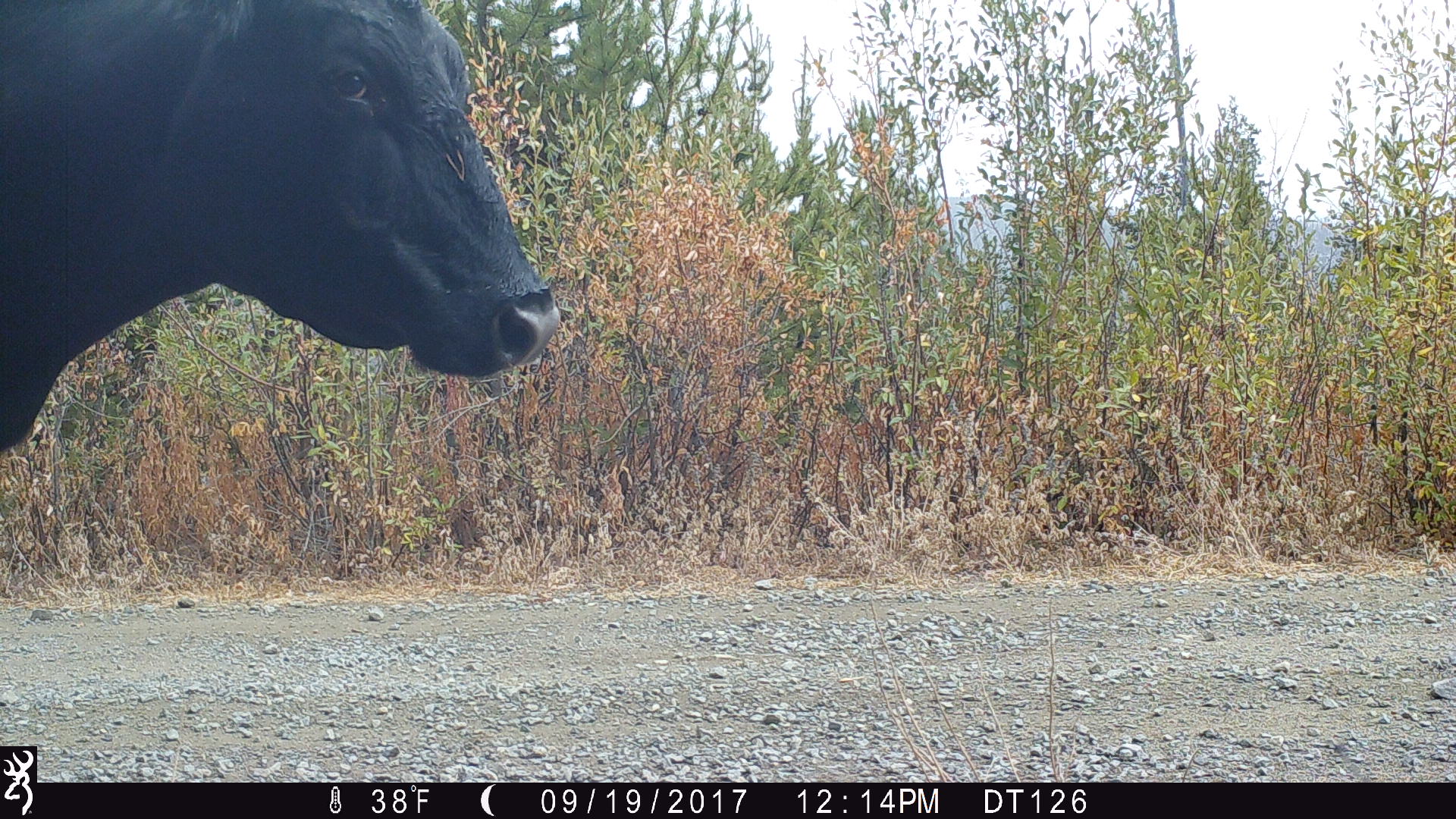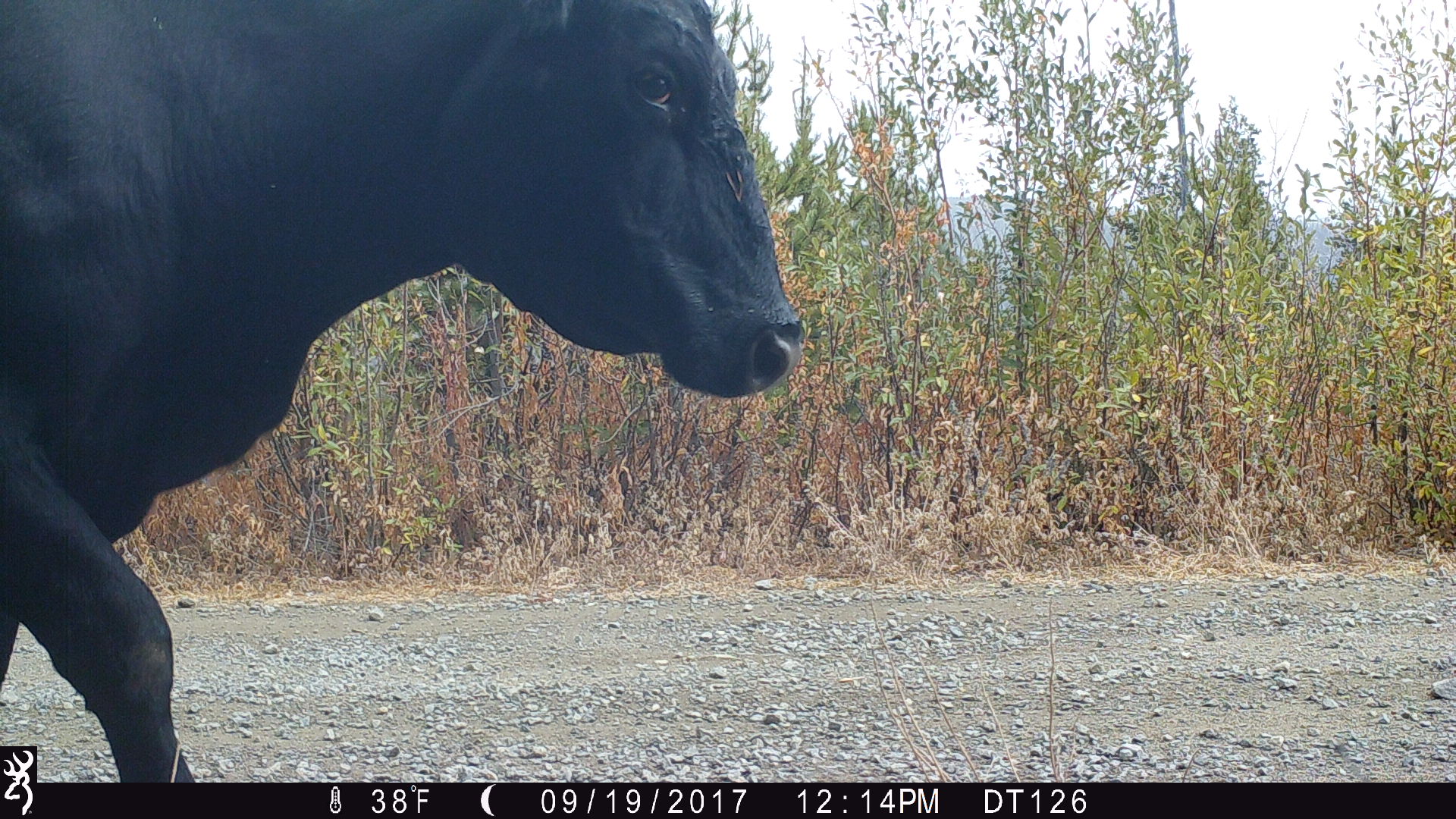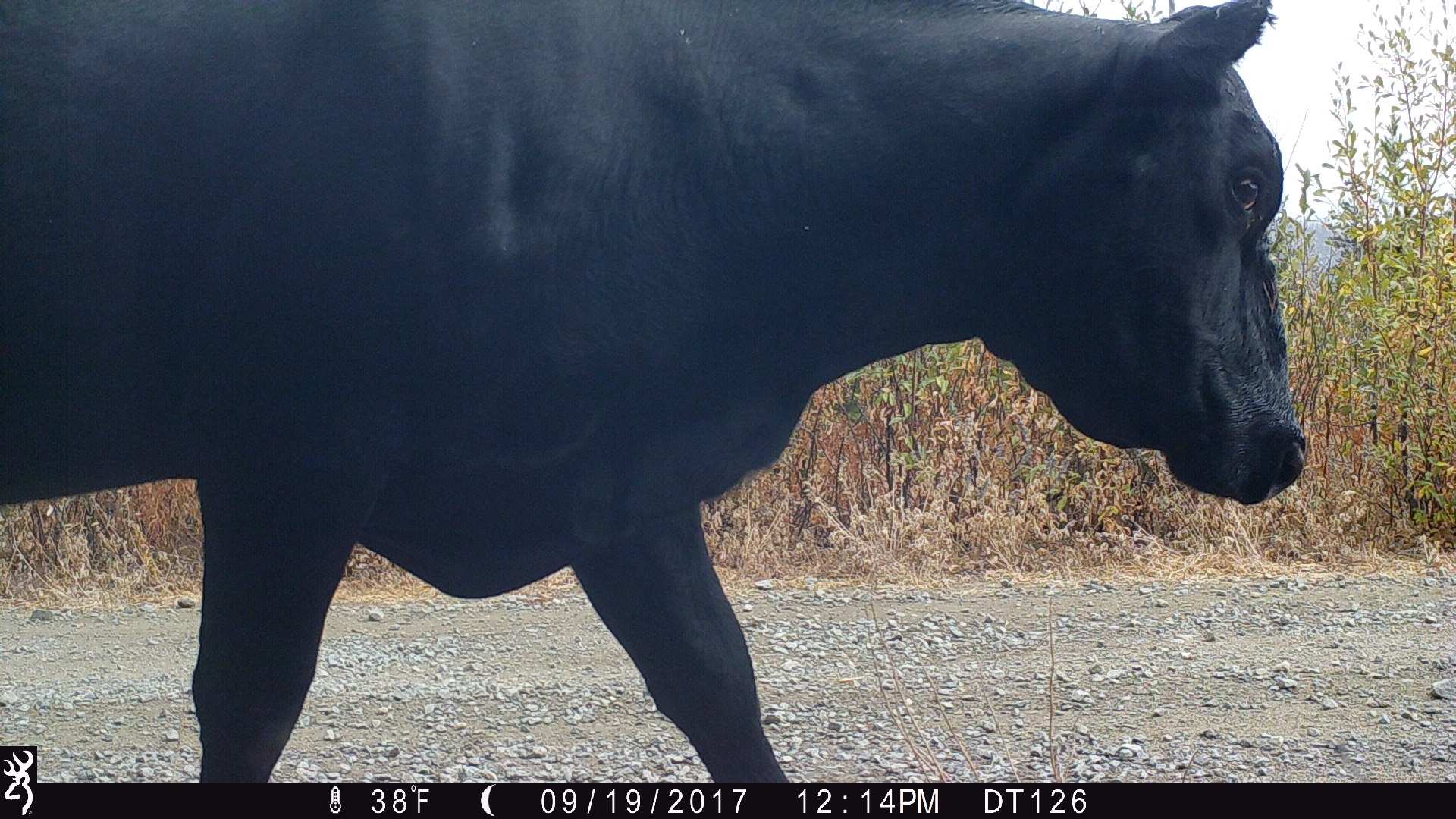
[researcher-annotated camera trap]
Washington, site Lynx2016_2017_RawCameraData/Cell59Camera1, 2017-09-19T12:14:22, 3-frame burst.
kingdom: Animalia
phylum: Chordata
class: Mammalia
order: Artiodactyla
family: Bovidae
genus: Bos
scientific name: Bos taurus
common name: domestic cattle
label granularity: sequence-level